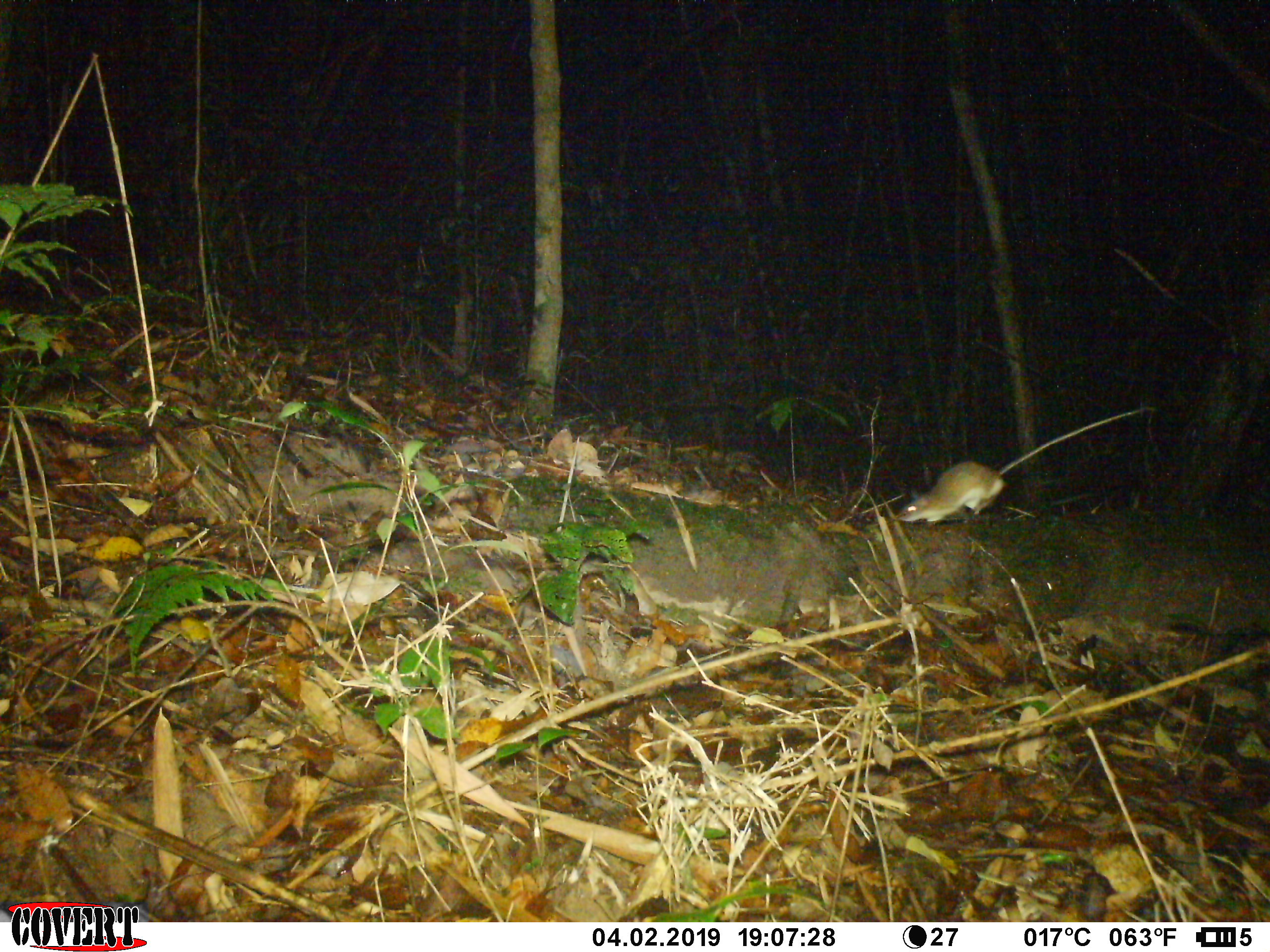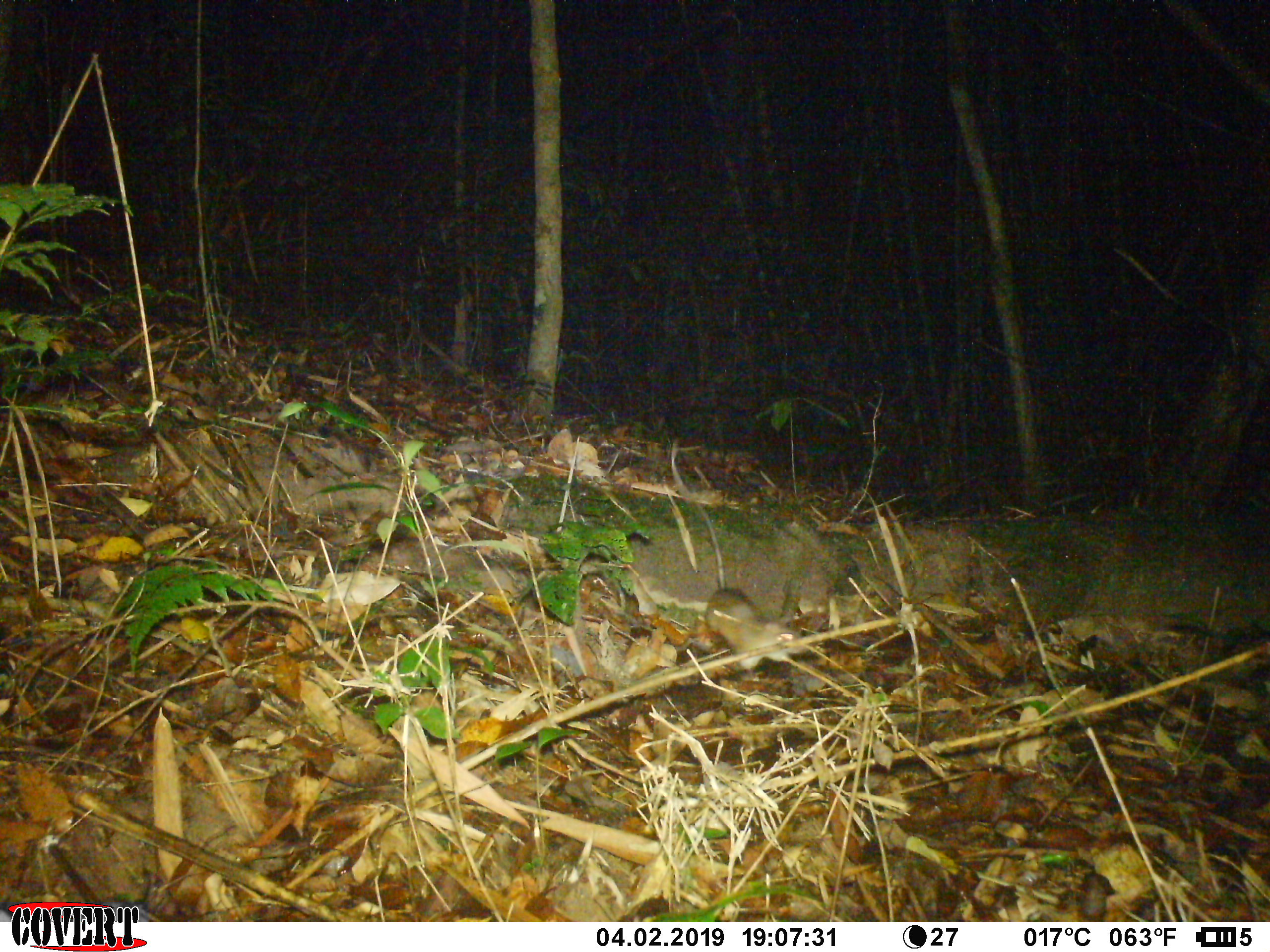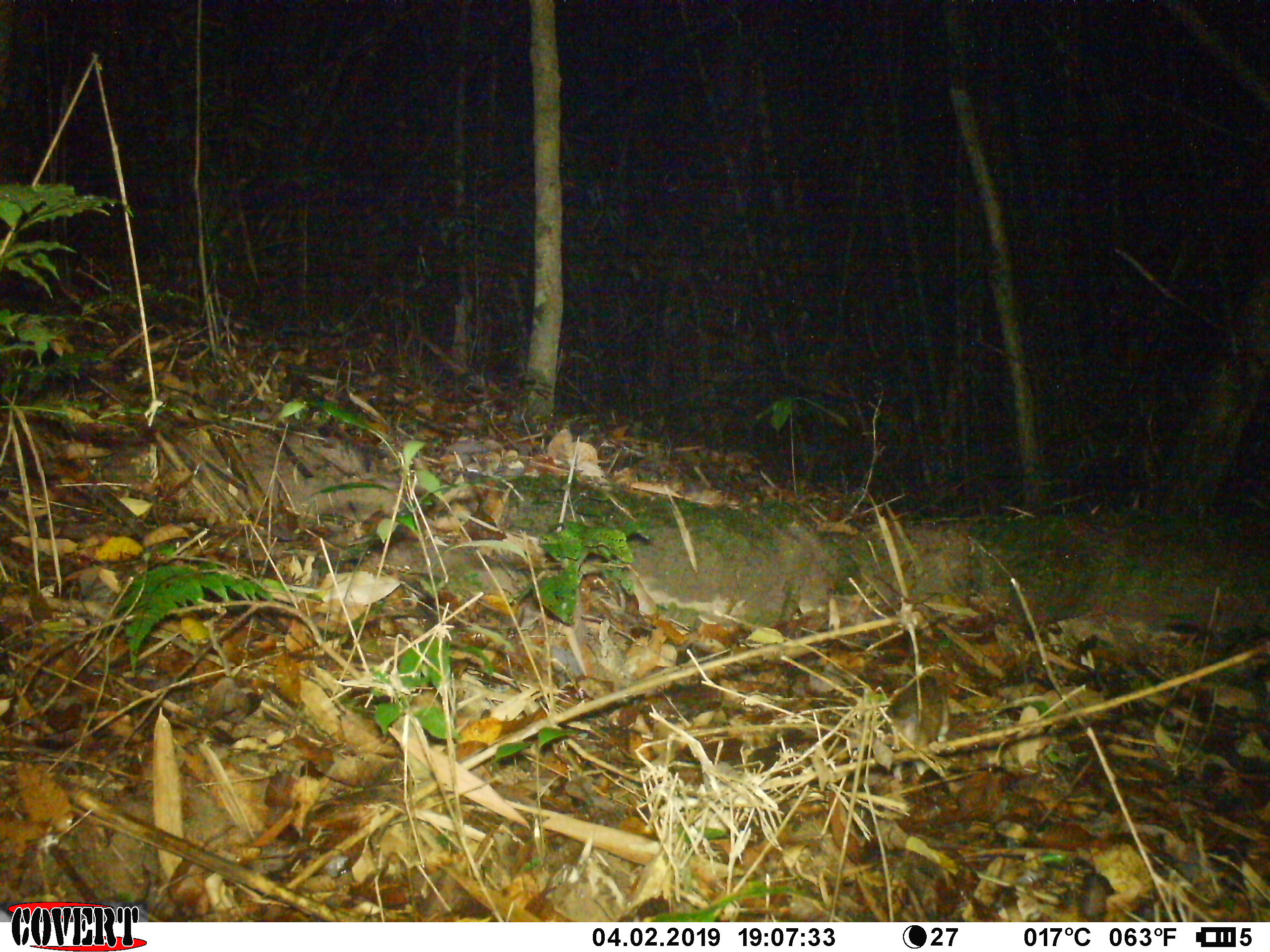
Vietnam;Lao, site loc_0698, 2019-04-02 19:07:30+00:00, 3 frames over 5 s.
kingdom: Animalia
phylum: Chordata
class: Mammalia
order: Rodentia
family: Muridae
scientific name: Muridae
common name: old-world mice and rats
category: unidentified murid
Unidentified murid (old-world mice and rats) (Muridae). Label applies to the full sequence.